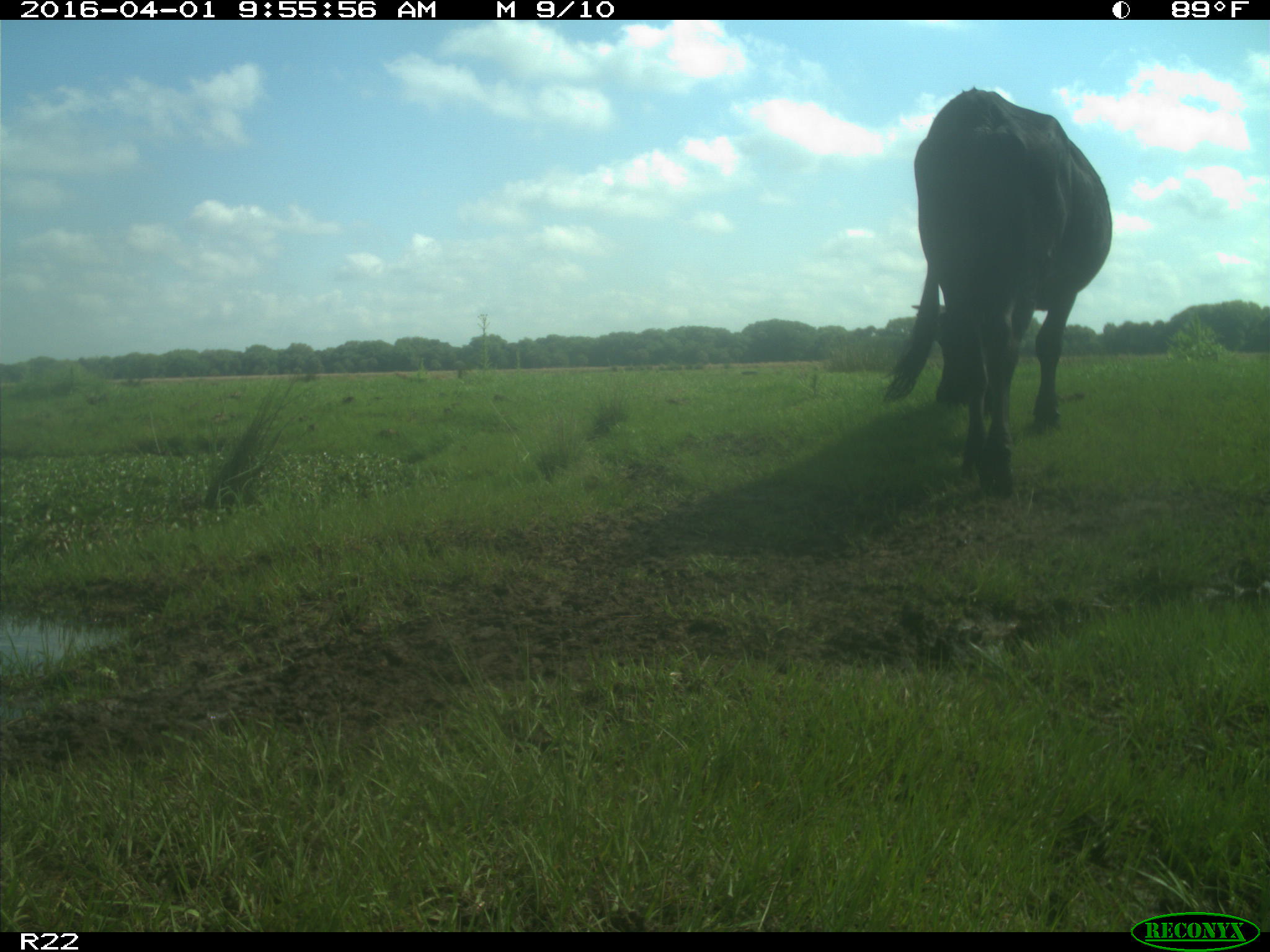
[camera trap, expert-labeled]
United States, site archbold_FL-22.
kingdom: Animalia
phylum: Chordata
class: Mammalia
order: Artiodactyla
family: Bovidae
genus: Bos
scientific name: Bos taurus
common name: domestic cow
Bos taurus (domestic cow).